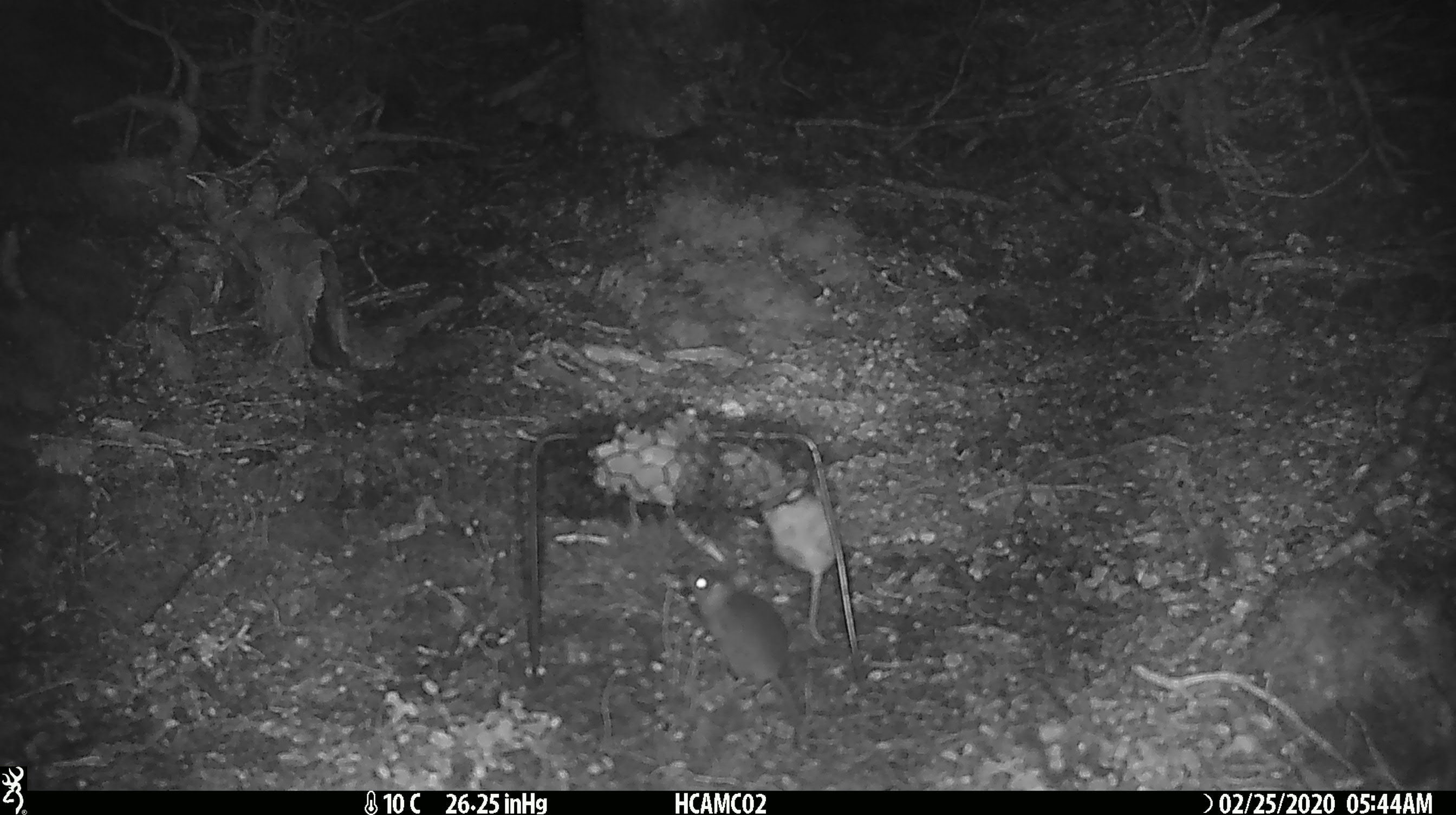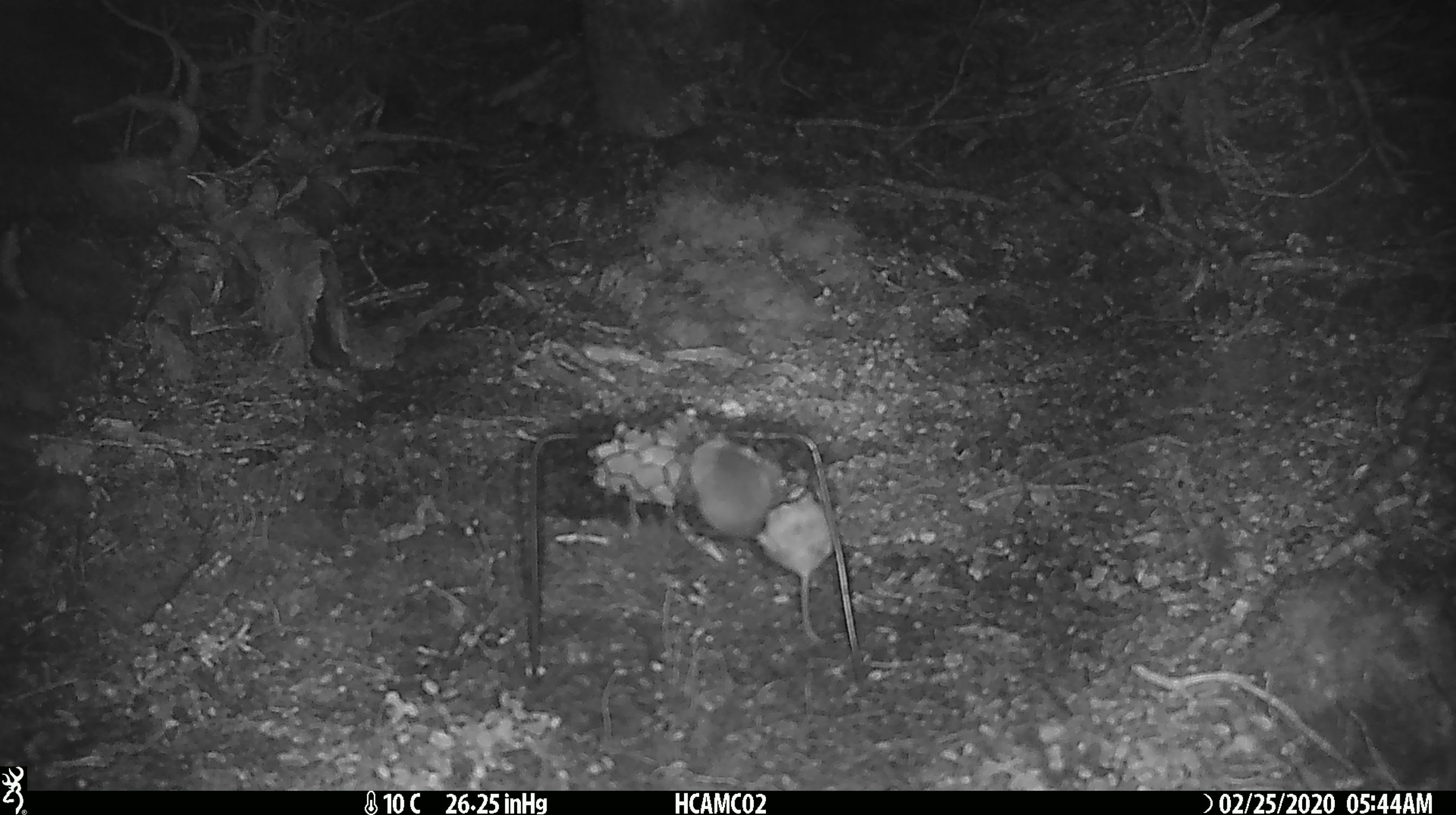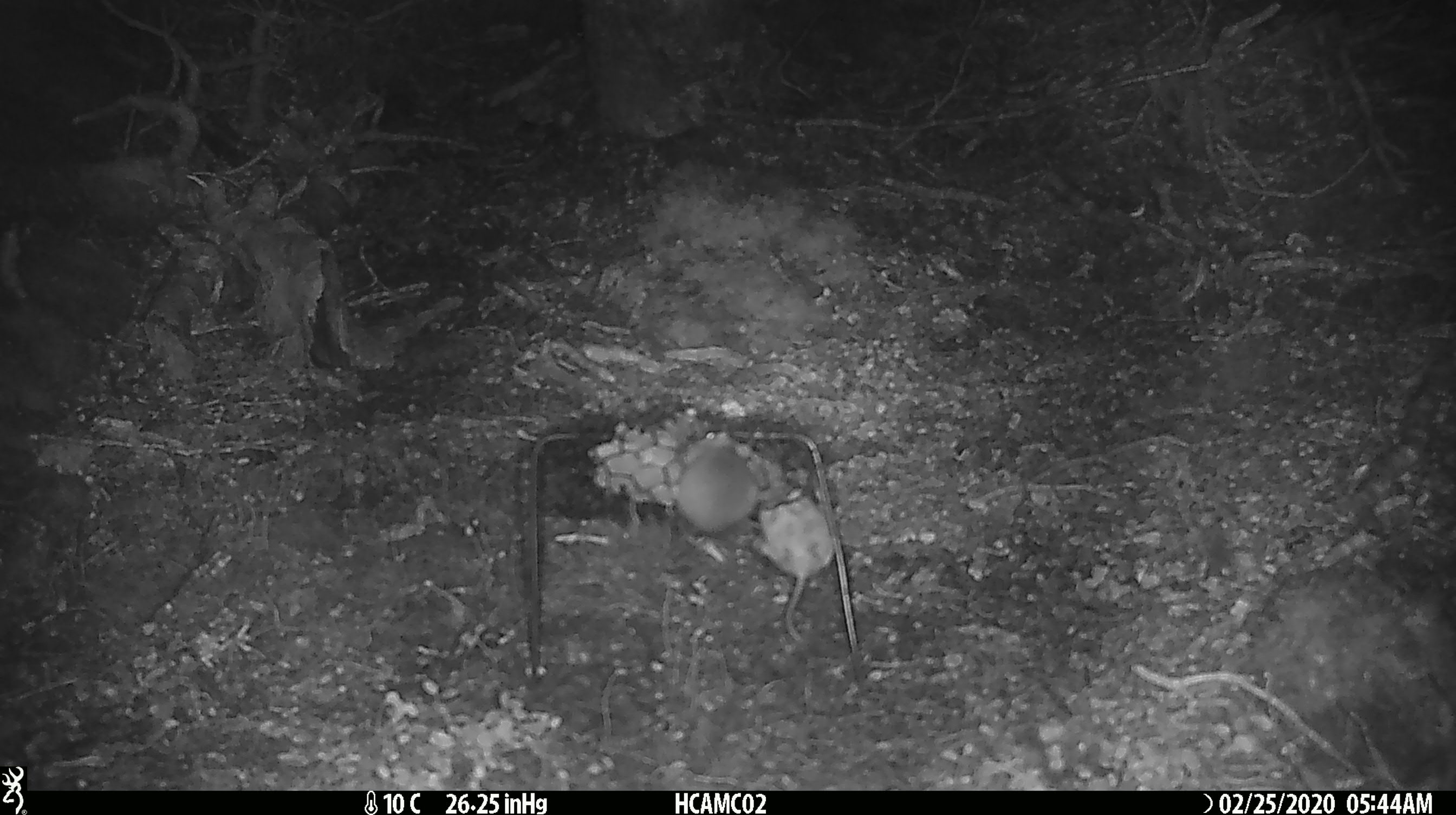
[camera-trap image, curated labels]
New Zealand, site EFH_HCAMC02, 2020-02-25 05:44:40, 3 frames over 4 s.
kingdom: Animalia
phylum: Chordata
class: Mammalia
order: Rodentia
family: Muridae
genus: Mus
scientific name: Mus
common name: mouse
Mouse (Mus).